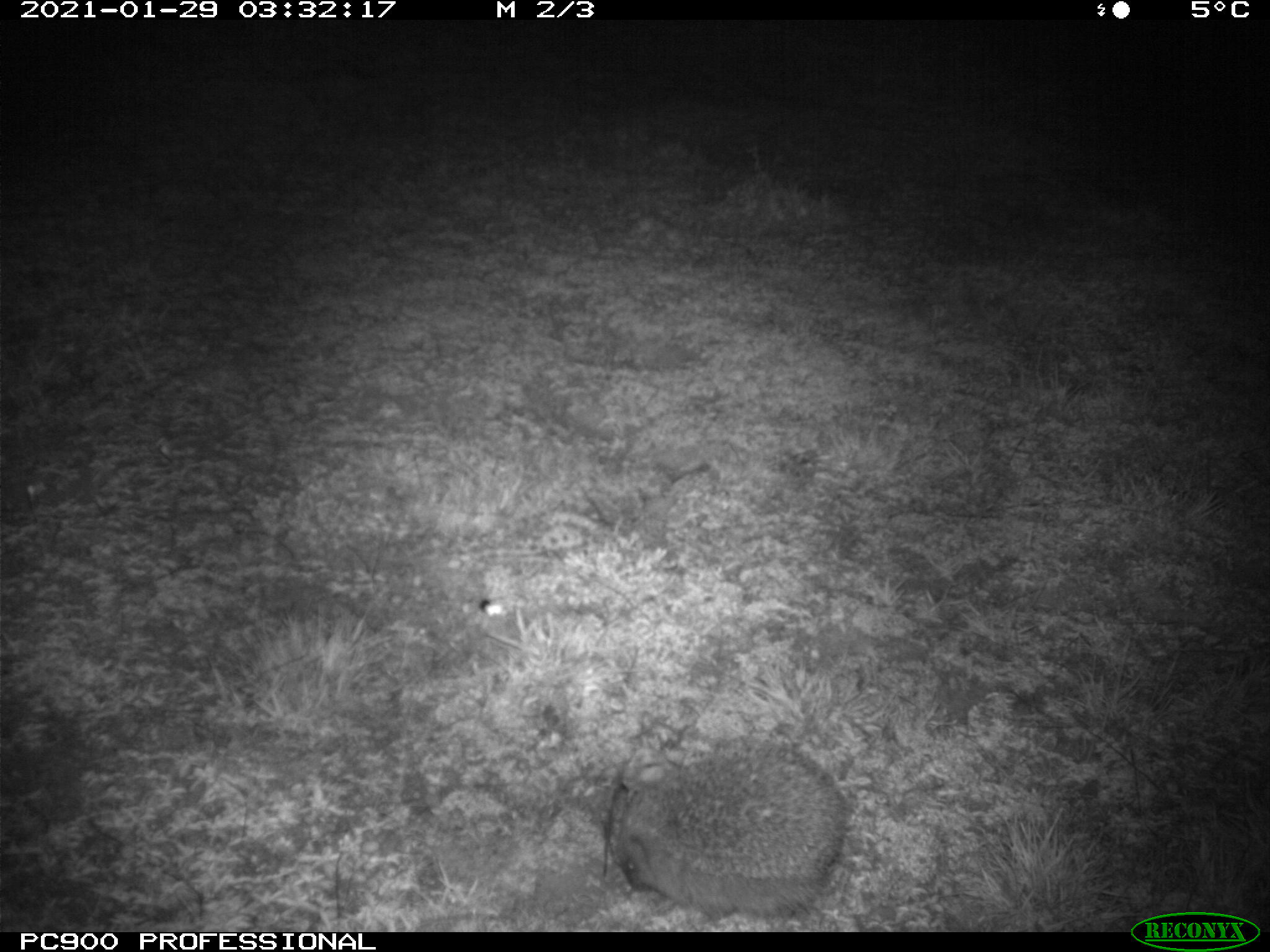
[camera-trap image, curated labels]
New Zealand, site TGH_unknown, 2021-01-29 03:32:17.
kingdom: Animalia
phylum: Chordata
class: Mammalia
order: Eulipotyphla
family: Erinaceidae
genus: Erinaceus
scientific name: Erinaceus europaeus europaeus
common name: european hedgehog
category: hedgehog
Hedgehog (european hedgehog) (Erinaceus europaeus europaeus).